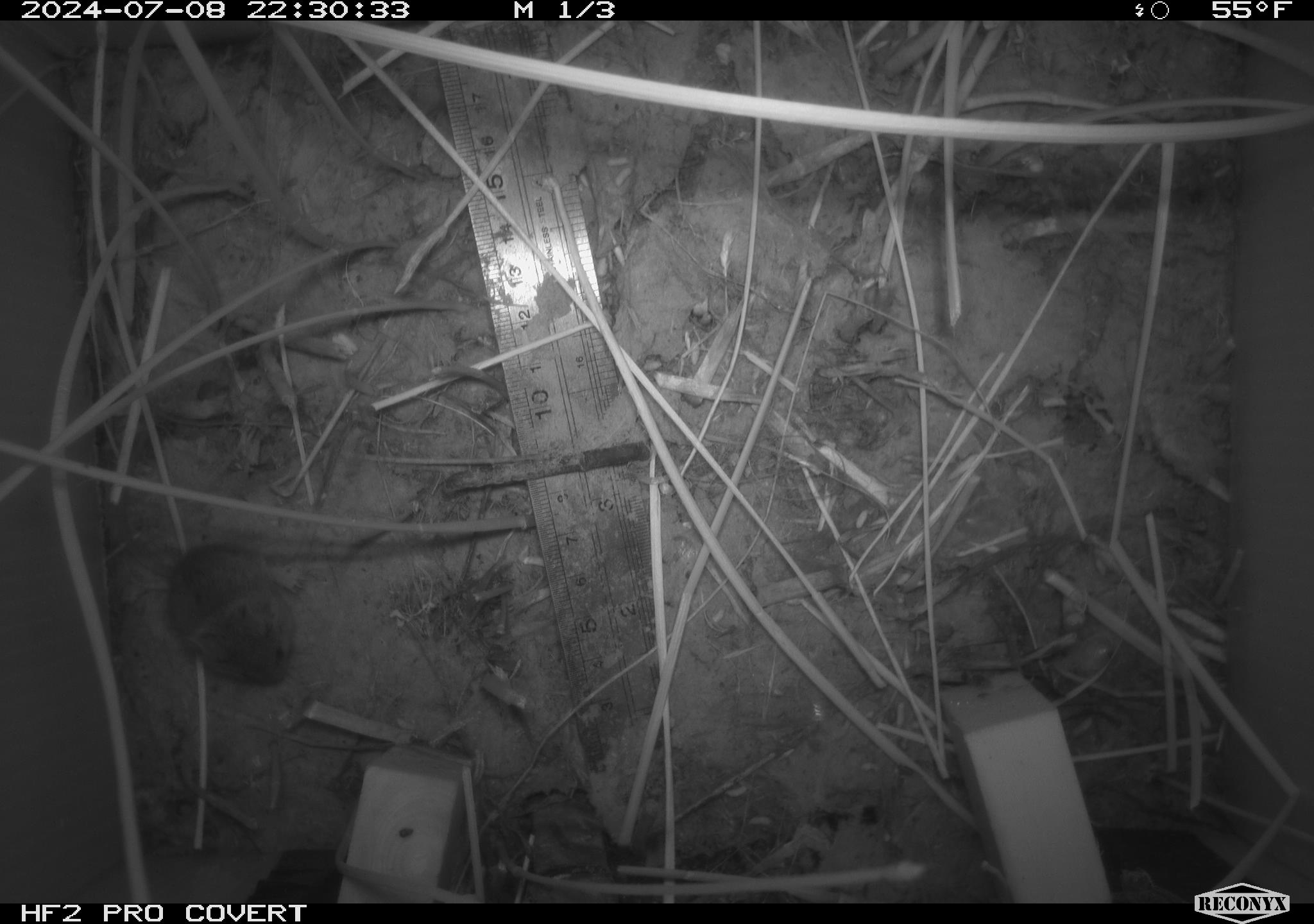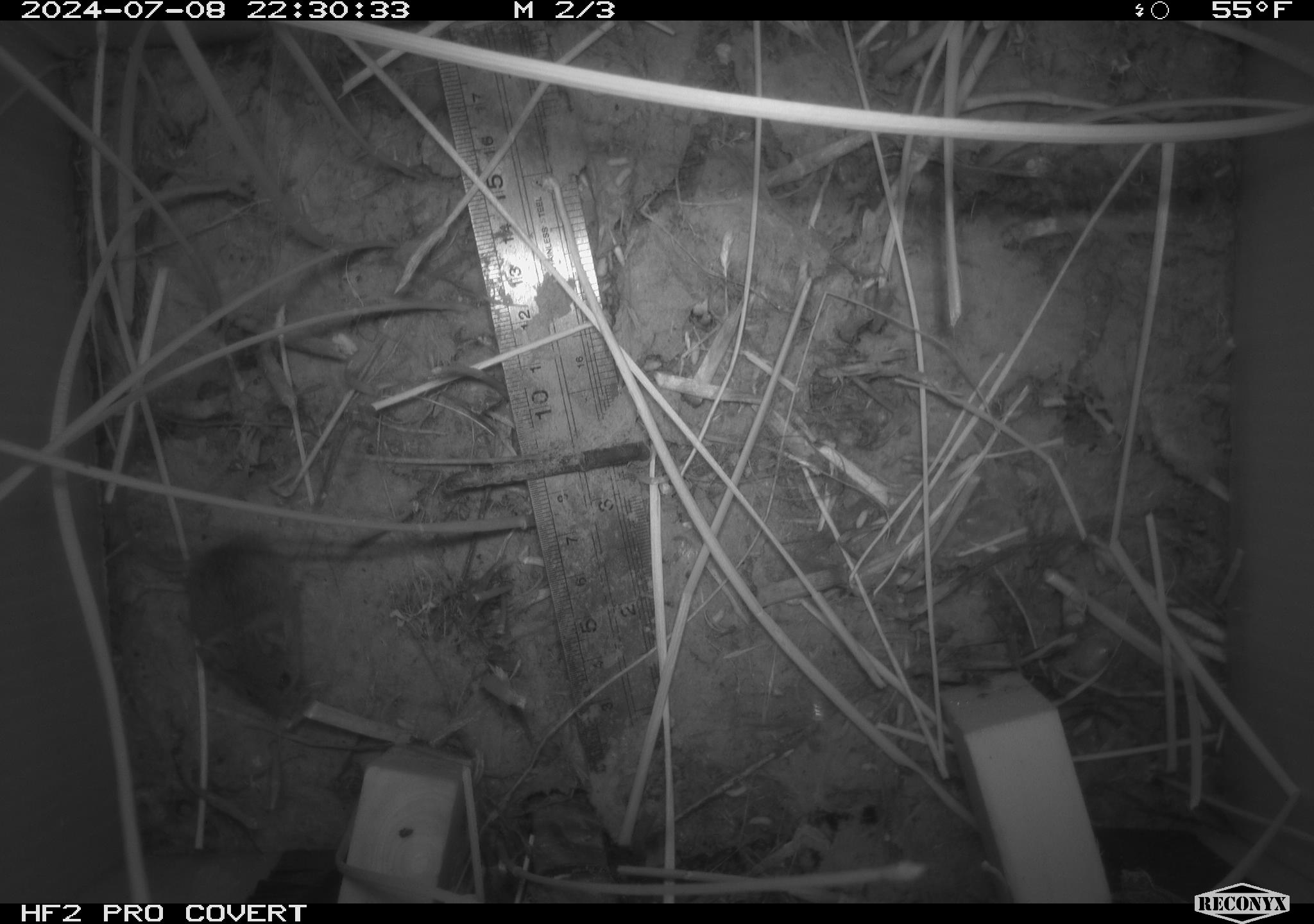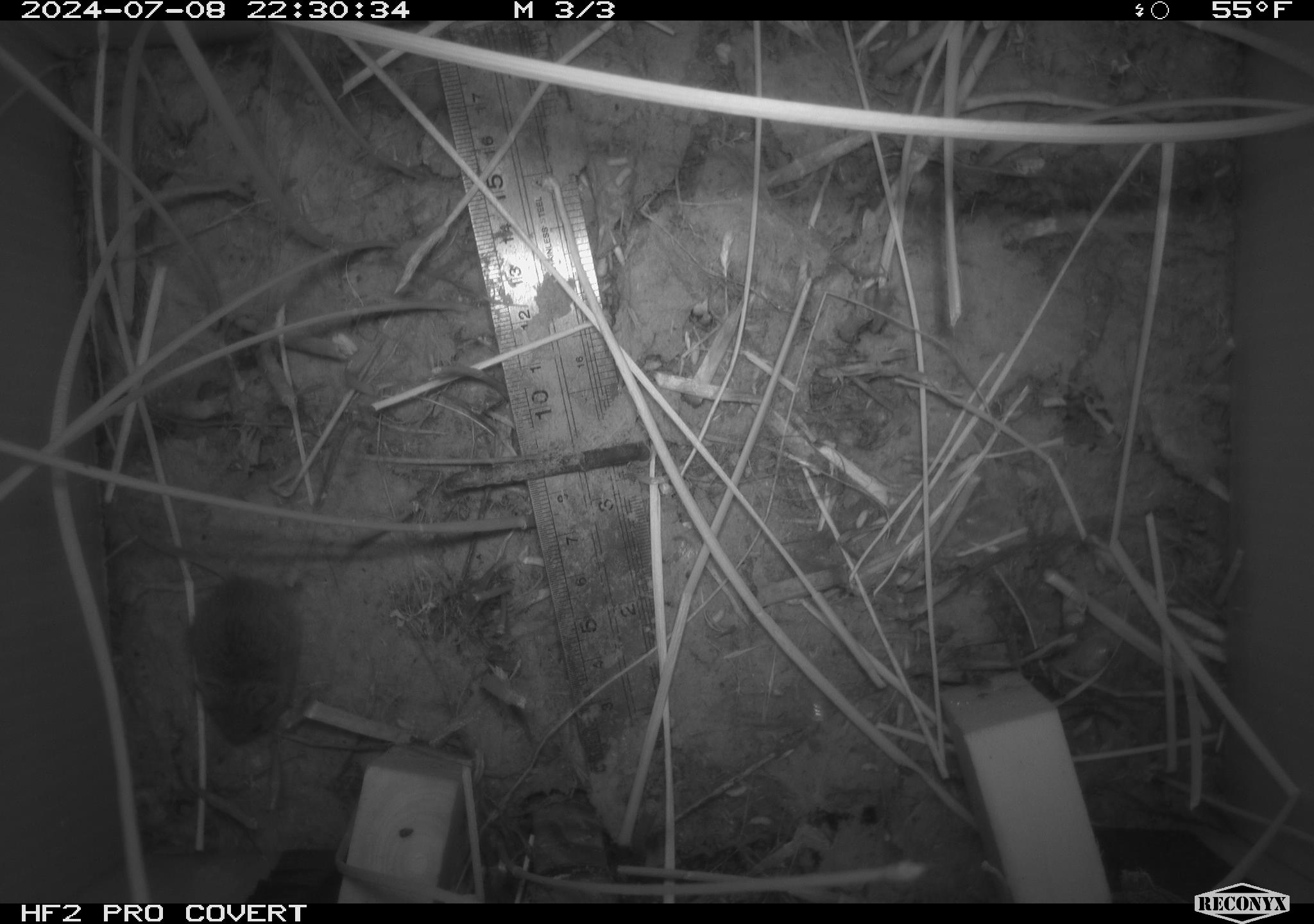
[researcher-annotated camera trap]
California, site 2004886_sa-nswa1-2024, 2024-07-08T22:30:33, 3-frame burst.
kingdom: Animalia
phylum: Chordata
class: Mammalia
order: Rodentia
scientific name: Rodentia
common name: rodent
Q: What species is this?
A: Rodent (Rodentia).